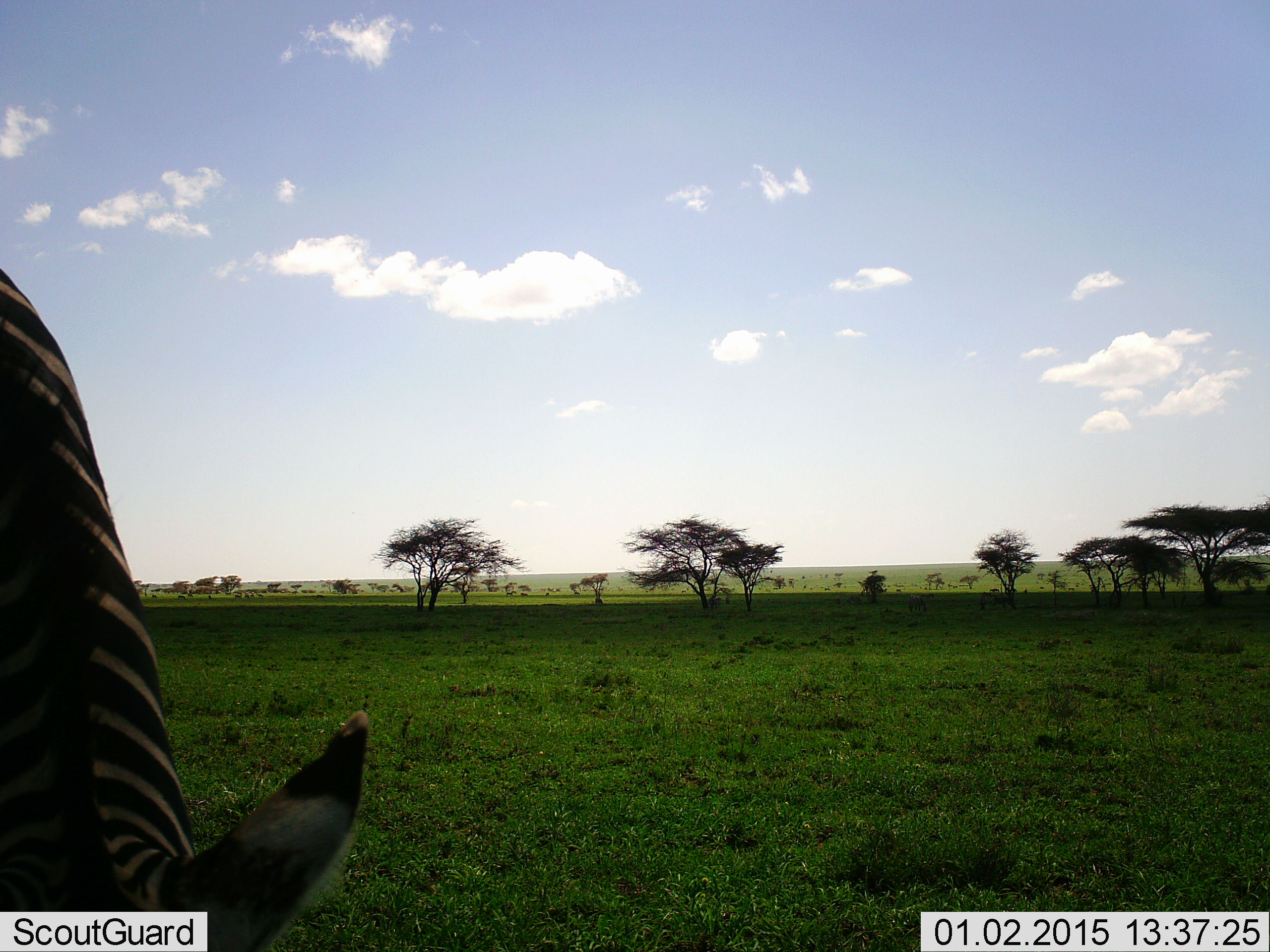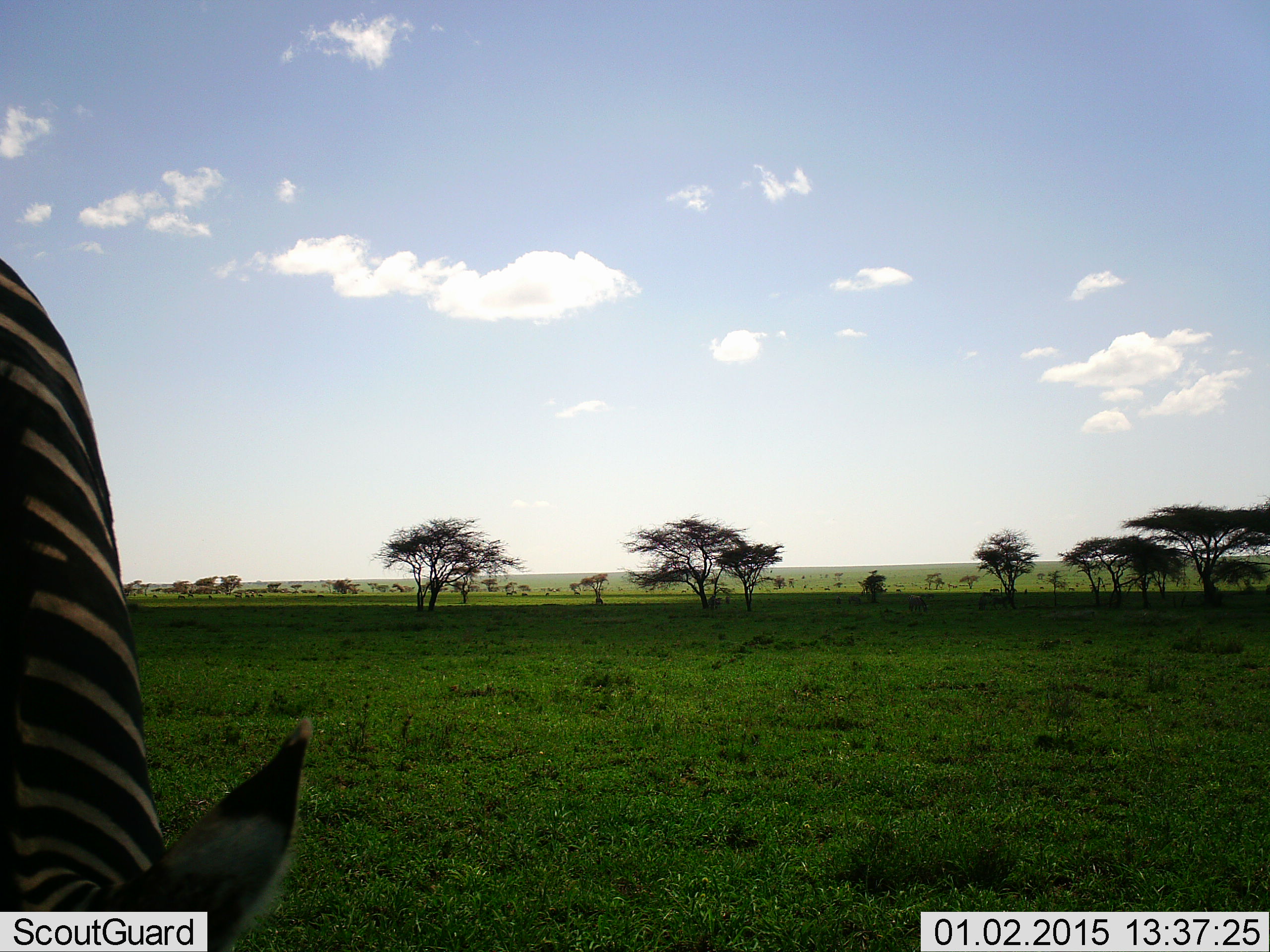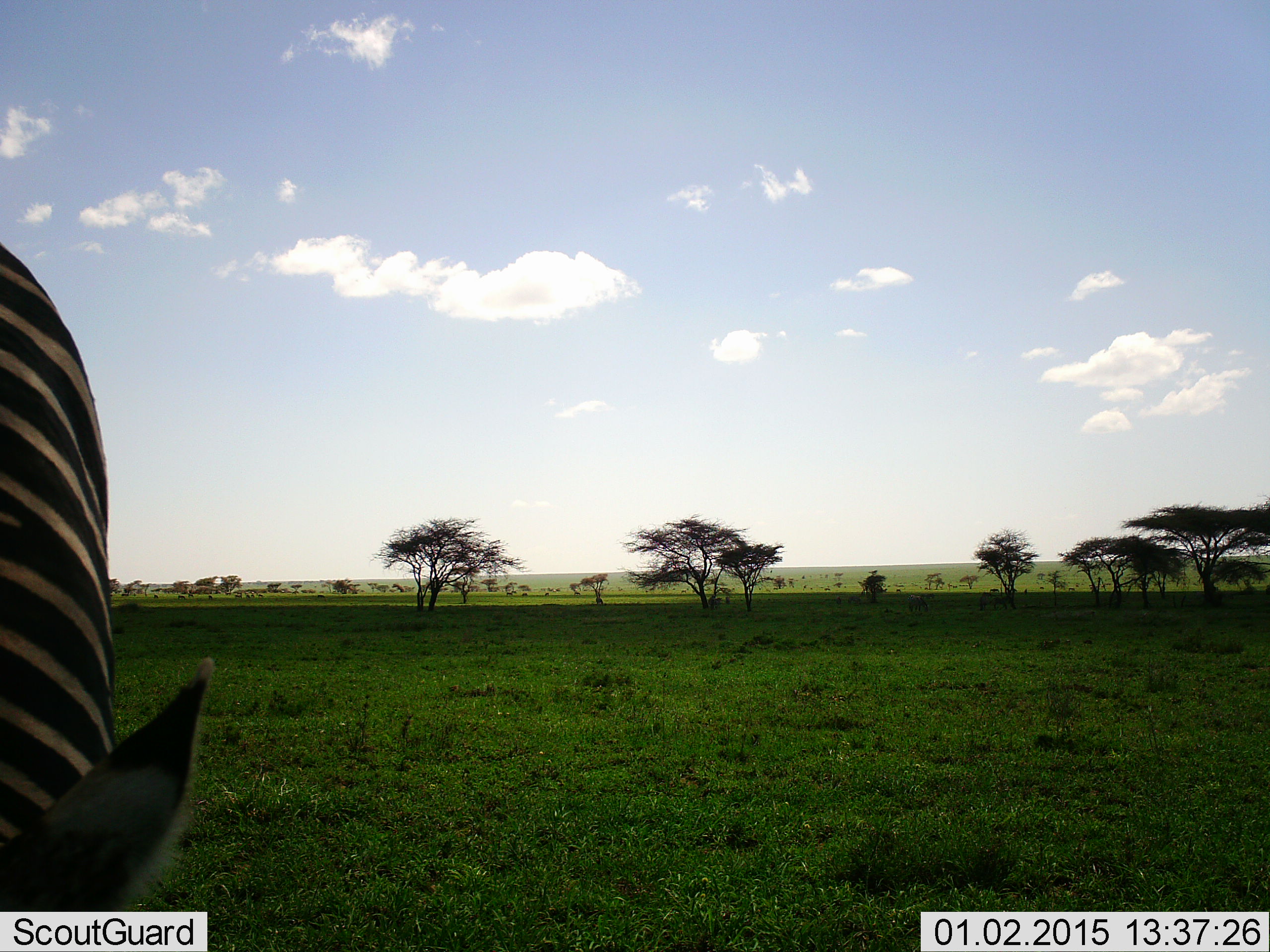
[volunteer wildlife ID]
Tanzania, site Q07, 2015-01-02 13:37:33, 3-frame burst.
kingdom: Animalia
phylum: Chordata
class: Mammalia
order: Perissodactyla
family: Equidae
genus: Equus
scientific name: Equus quagga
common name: plains zebra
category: zebra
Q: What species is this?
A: Zebra (plains zebra) (Equus quagga).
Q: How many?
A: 1.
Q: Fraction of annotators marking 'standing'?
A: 30%.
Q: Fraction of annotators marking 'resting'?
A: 0%.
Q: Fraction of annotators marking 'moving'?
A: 0%.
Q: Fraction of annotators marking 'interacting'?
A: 0%.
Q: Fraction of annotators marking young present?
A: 0%.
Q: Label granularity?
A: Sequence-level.